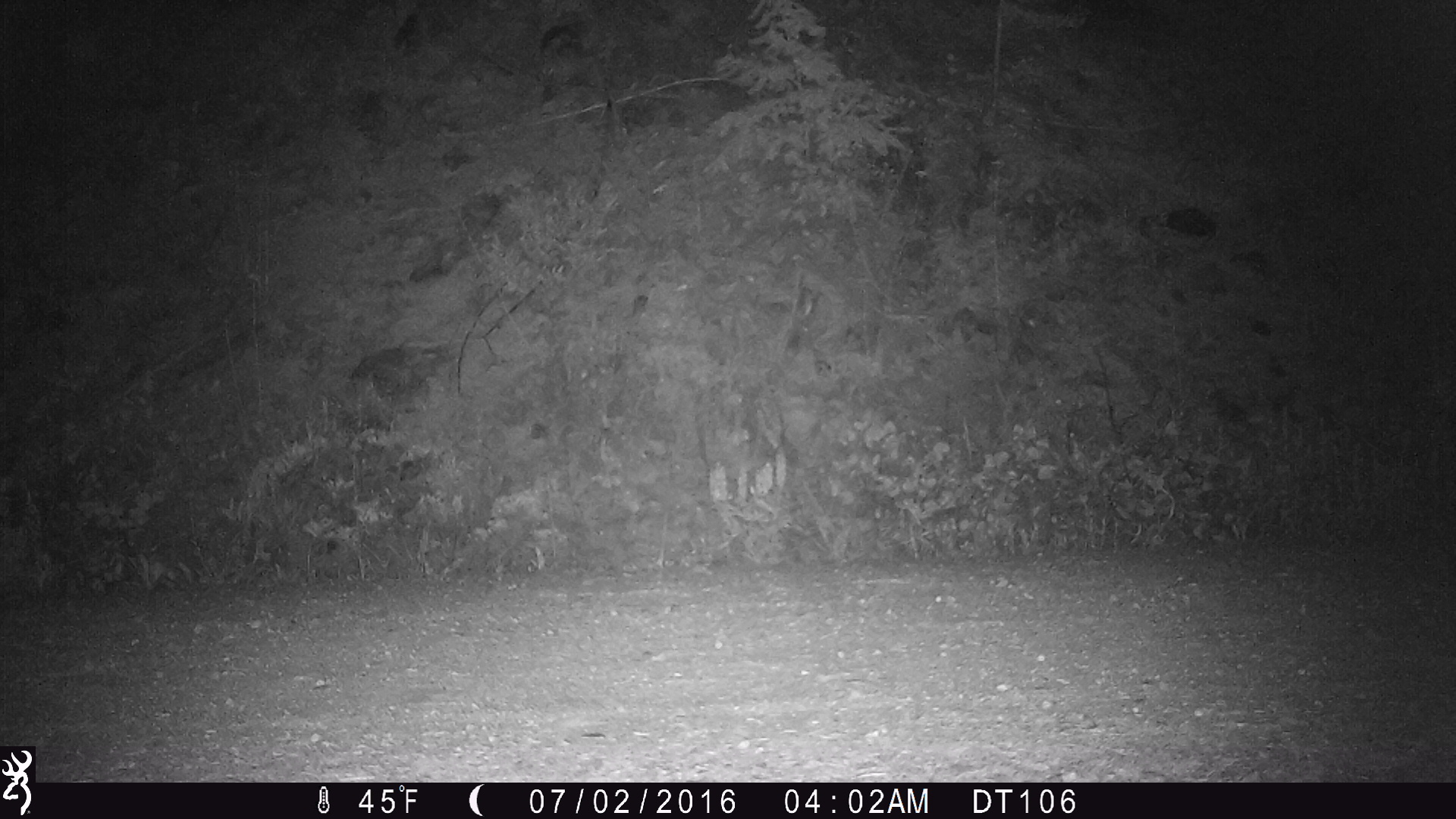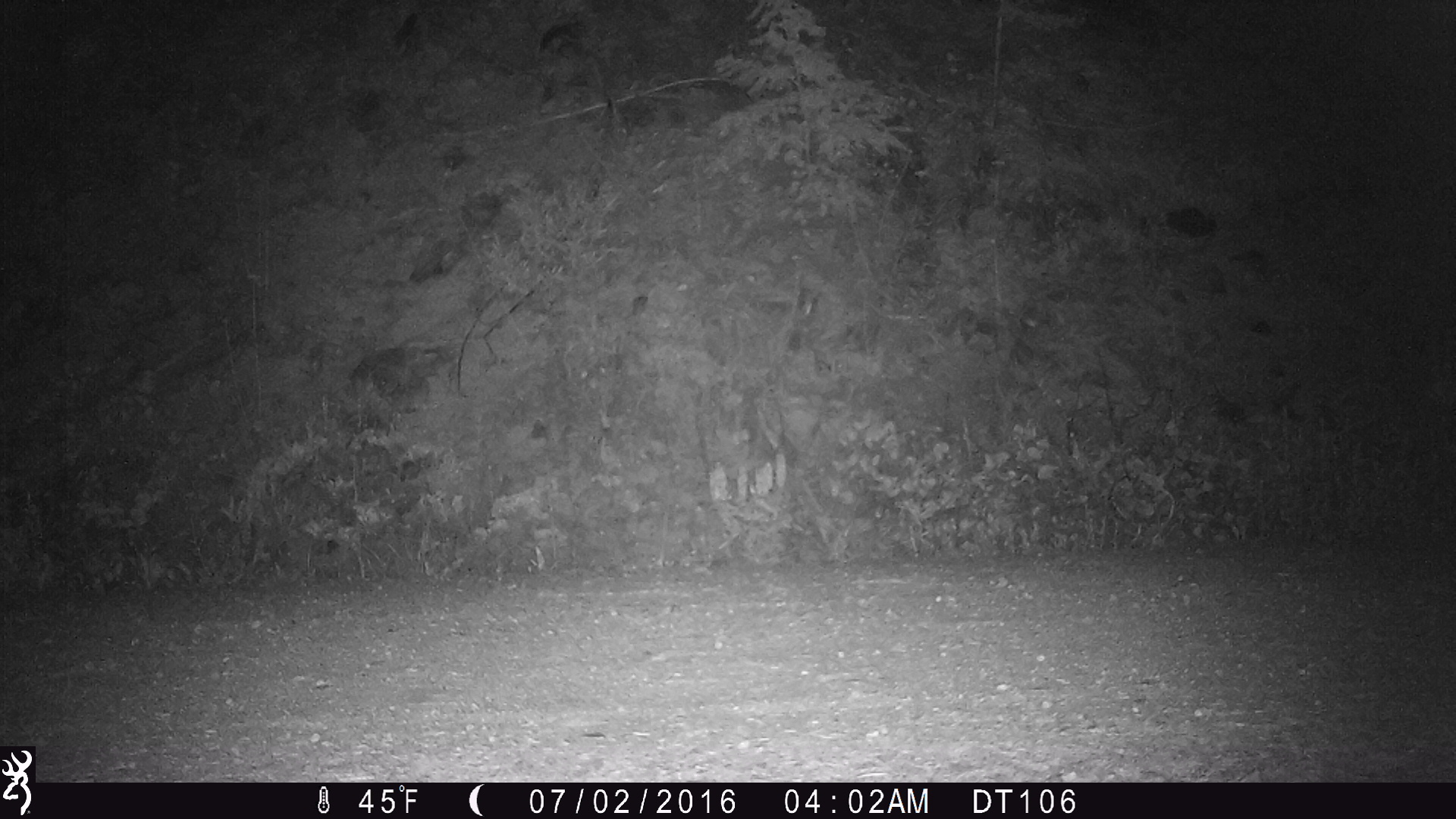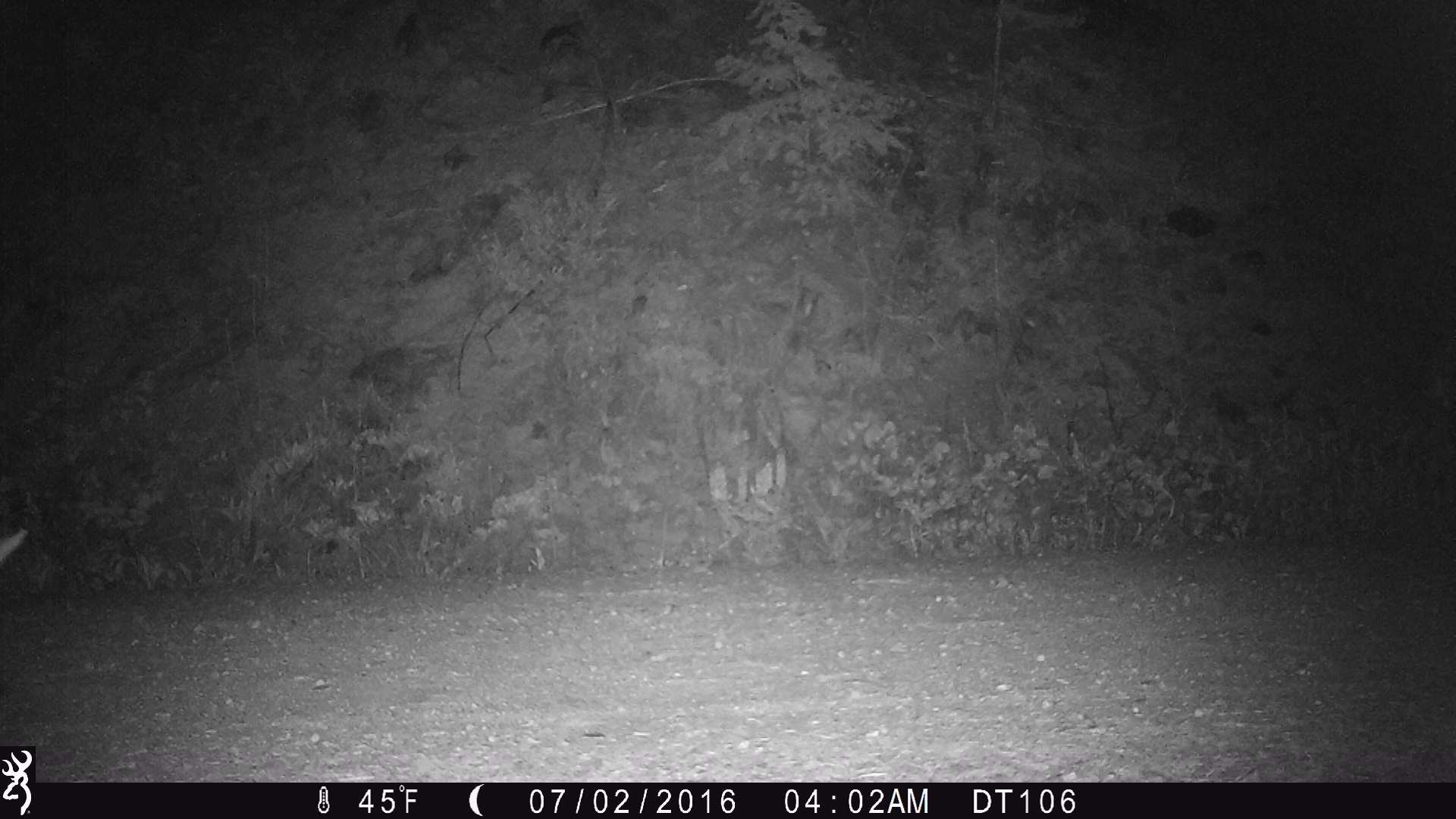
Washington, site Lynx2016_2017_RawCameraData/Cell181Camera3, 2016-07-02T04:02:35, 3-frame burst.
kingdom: Animalia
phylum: Chordata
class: Mammalia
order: Carnivora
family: Canidae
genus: Canis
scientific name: Canis latrans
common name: coyote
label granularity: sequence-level